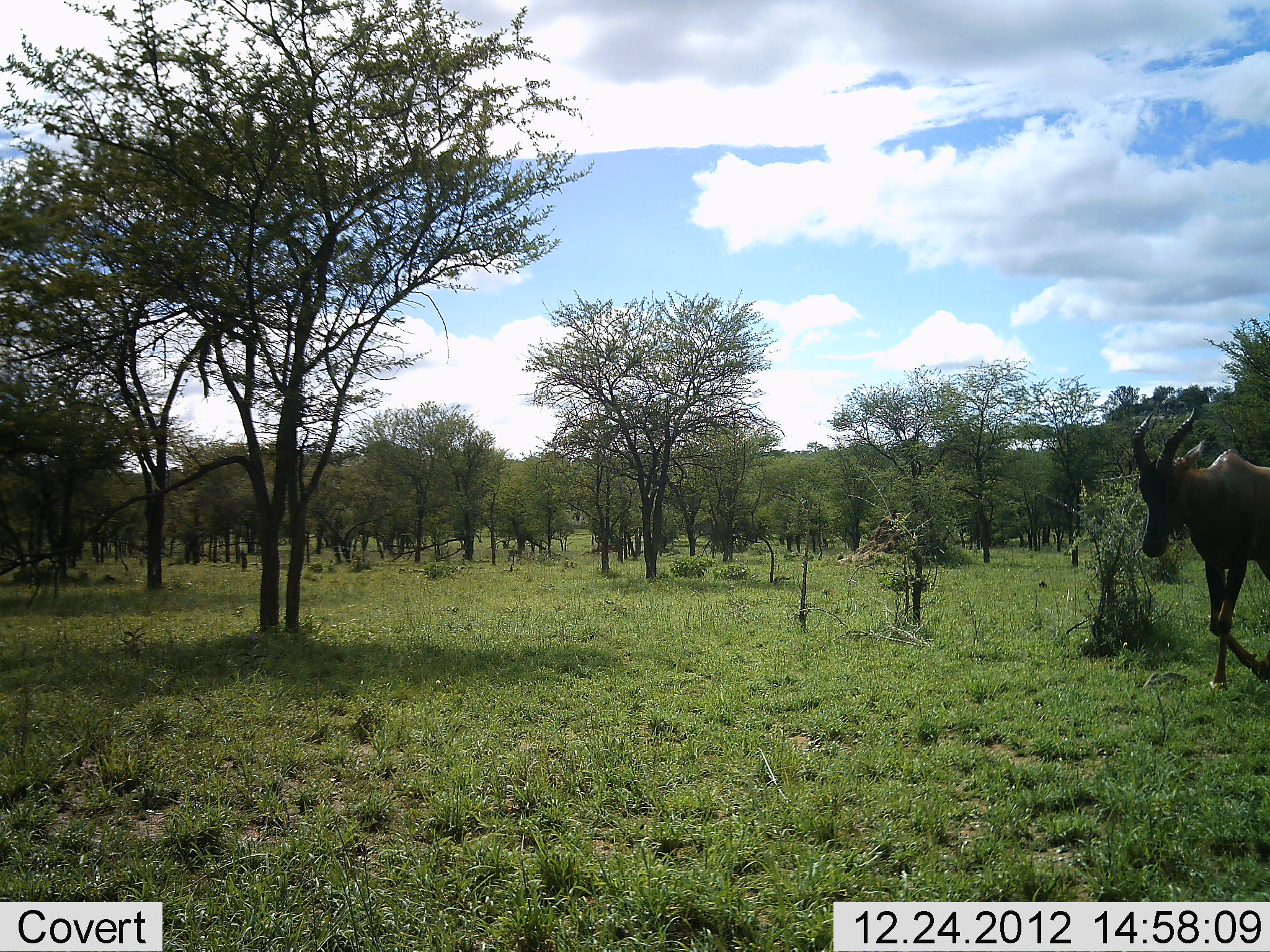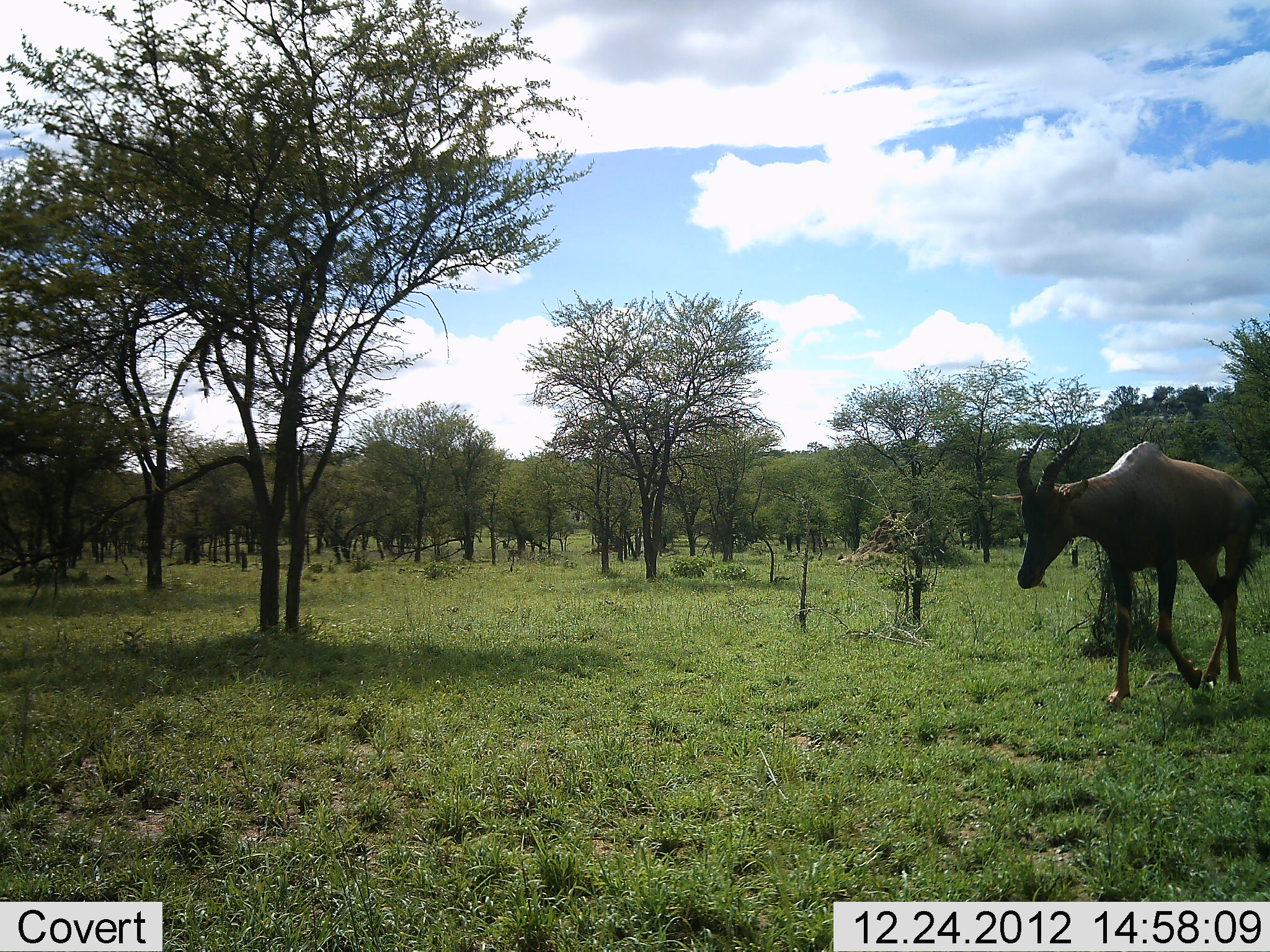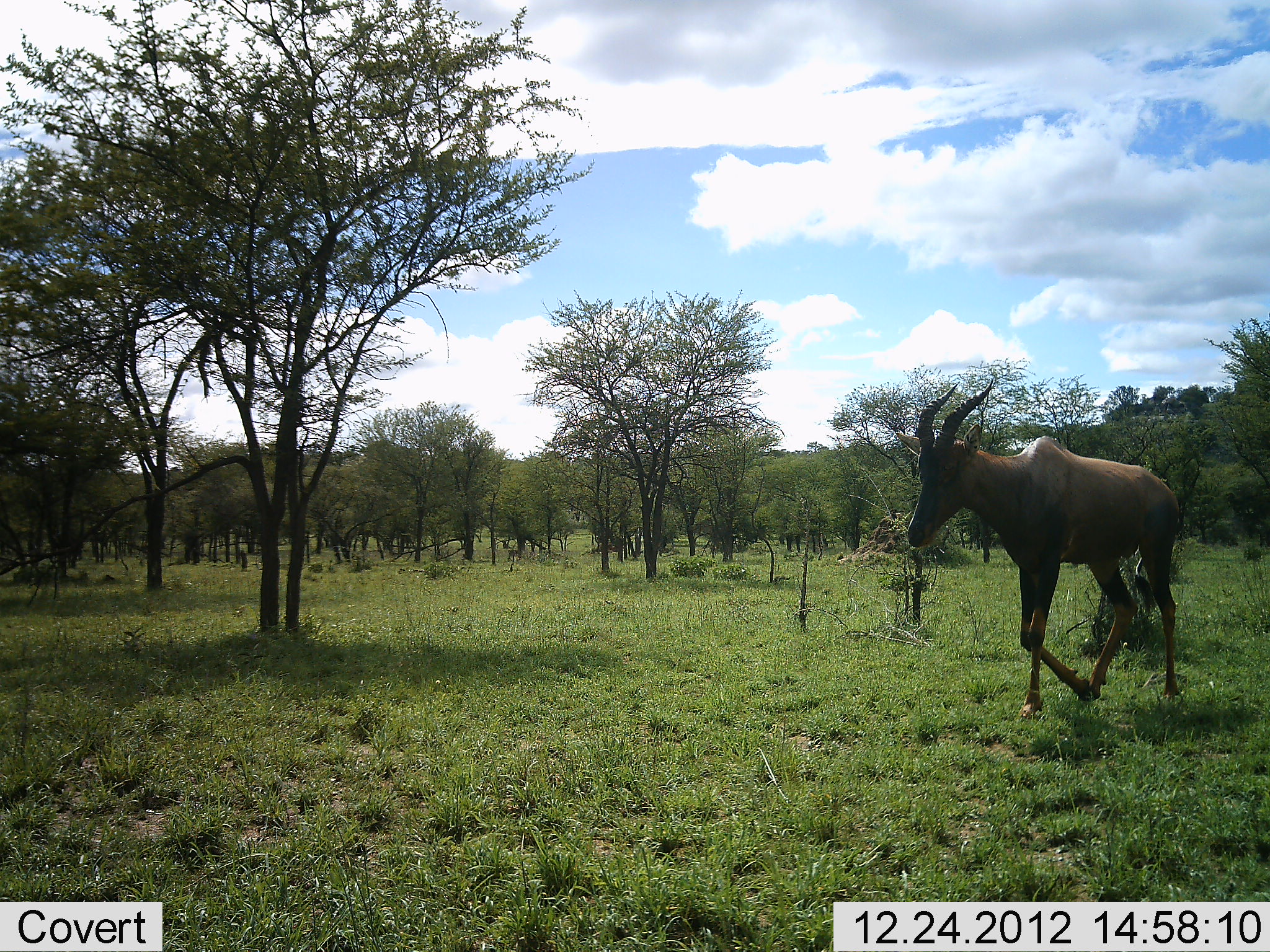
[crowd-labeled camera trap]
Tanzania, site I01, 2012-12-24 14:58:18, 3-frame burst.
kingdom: Animalia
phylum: Chordata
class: Mammalia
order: Artiodactyla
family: Bovidae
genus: Damaliscus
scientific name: Damaliscus lunatus jimela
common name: topi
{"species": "topi (Damaliscus lunatus jimela)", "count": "1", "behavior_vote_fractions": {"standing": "4%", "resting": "0%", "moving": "96%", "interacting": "0%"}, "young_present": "0%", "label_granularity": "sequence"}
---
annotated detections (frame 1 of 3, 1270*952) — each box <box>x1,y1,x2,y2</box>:
animal: <box>1126,409,1270,694</box>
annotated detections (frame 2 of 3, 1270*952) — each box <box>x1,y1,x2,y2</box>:
animal: <box>1007,430,1257,715</box>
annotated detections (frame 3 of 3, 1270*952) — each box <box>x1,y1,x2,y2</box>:
animal: <box>899,378,1188,727</box>